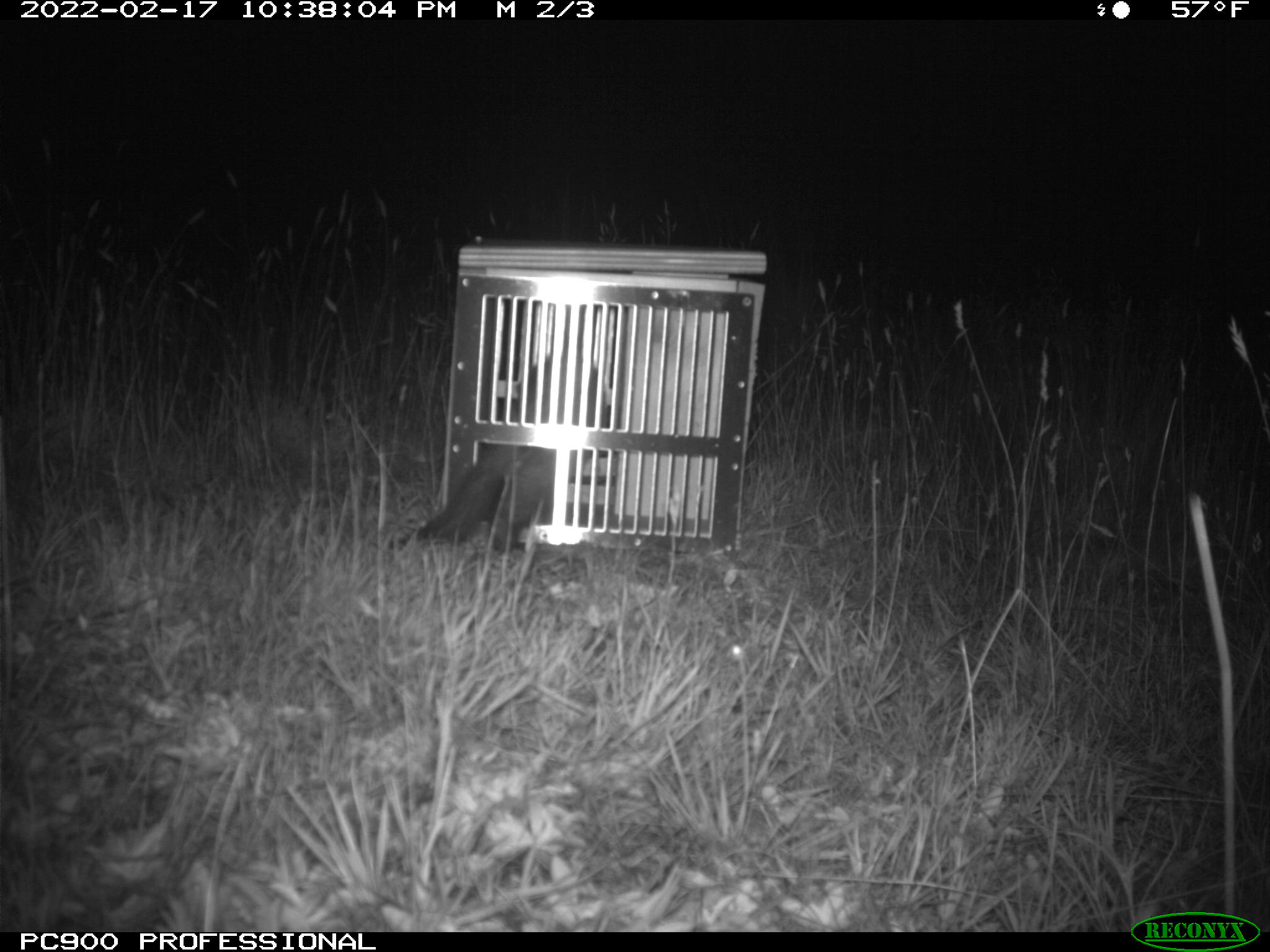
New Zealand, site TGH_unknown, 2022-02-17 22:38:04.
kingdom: Animalia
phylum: Chordata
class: Mammalia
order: Carnivora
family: Mustelidae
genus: Mustela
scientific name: Mustela furo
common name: ferret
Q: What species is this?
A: Ferret (Mustela furo).